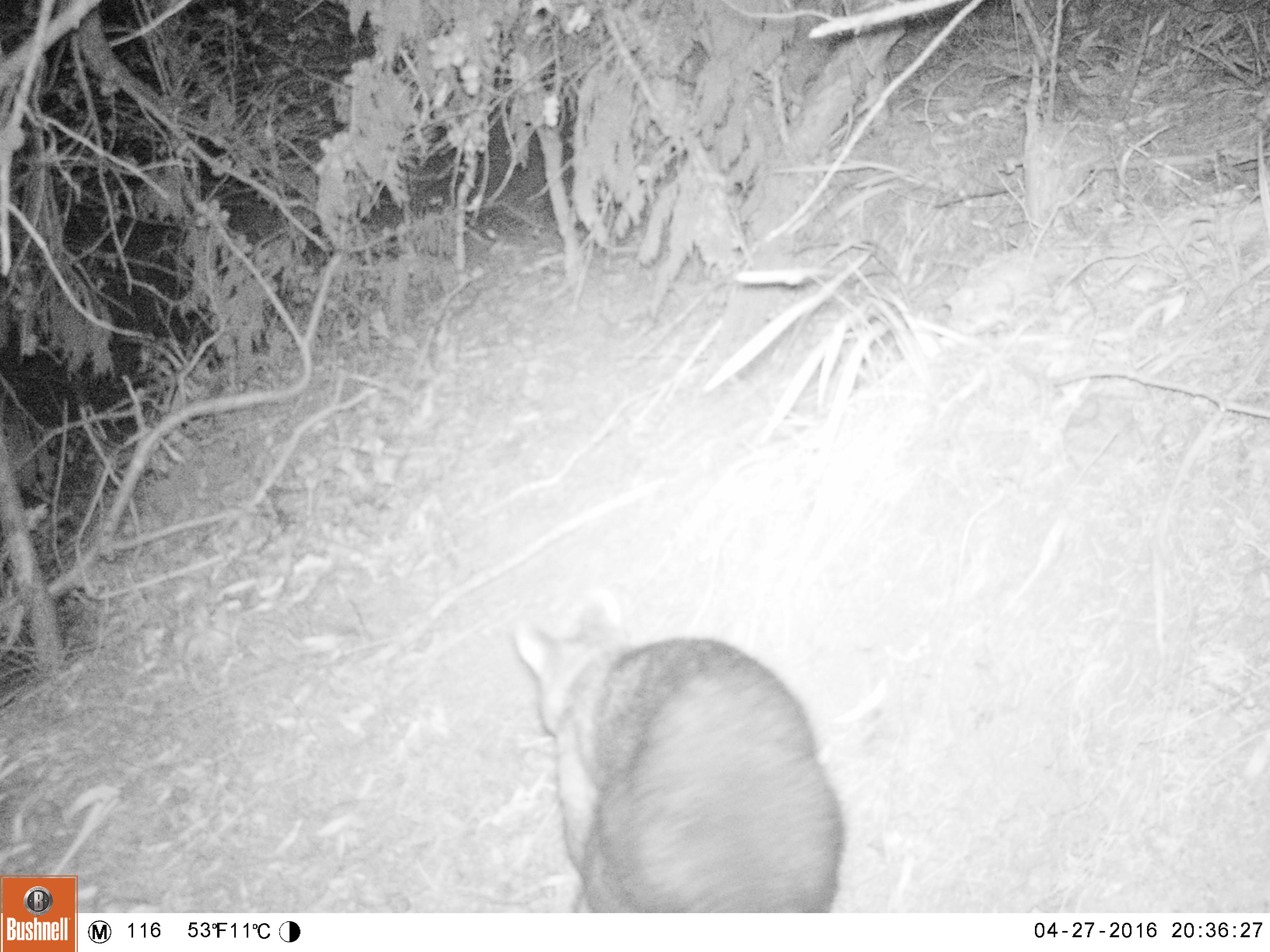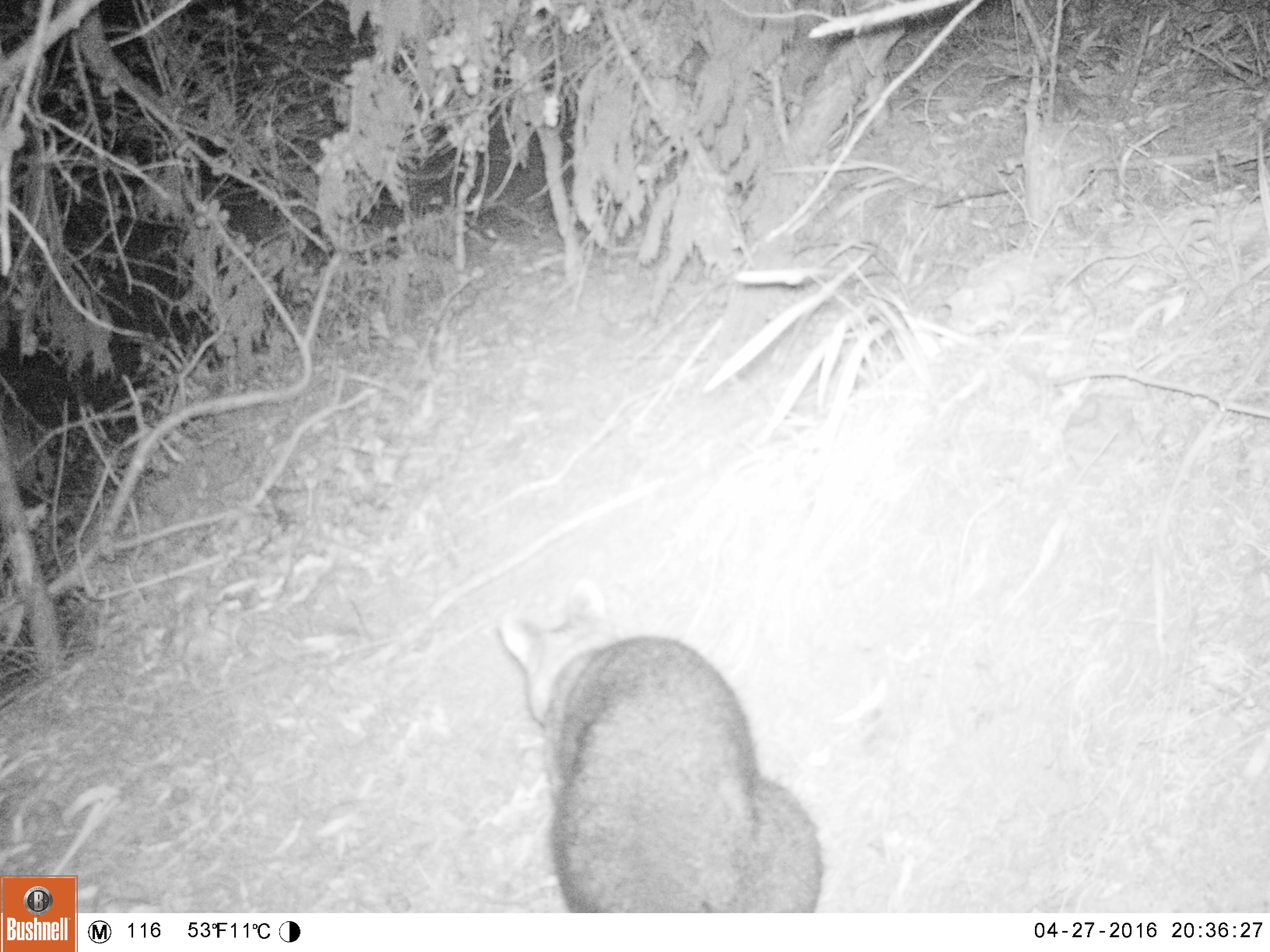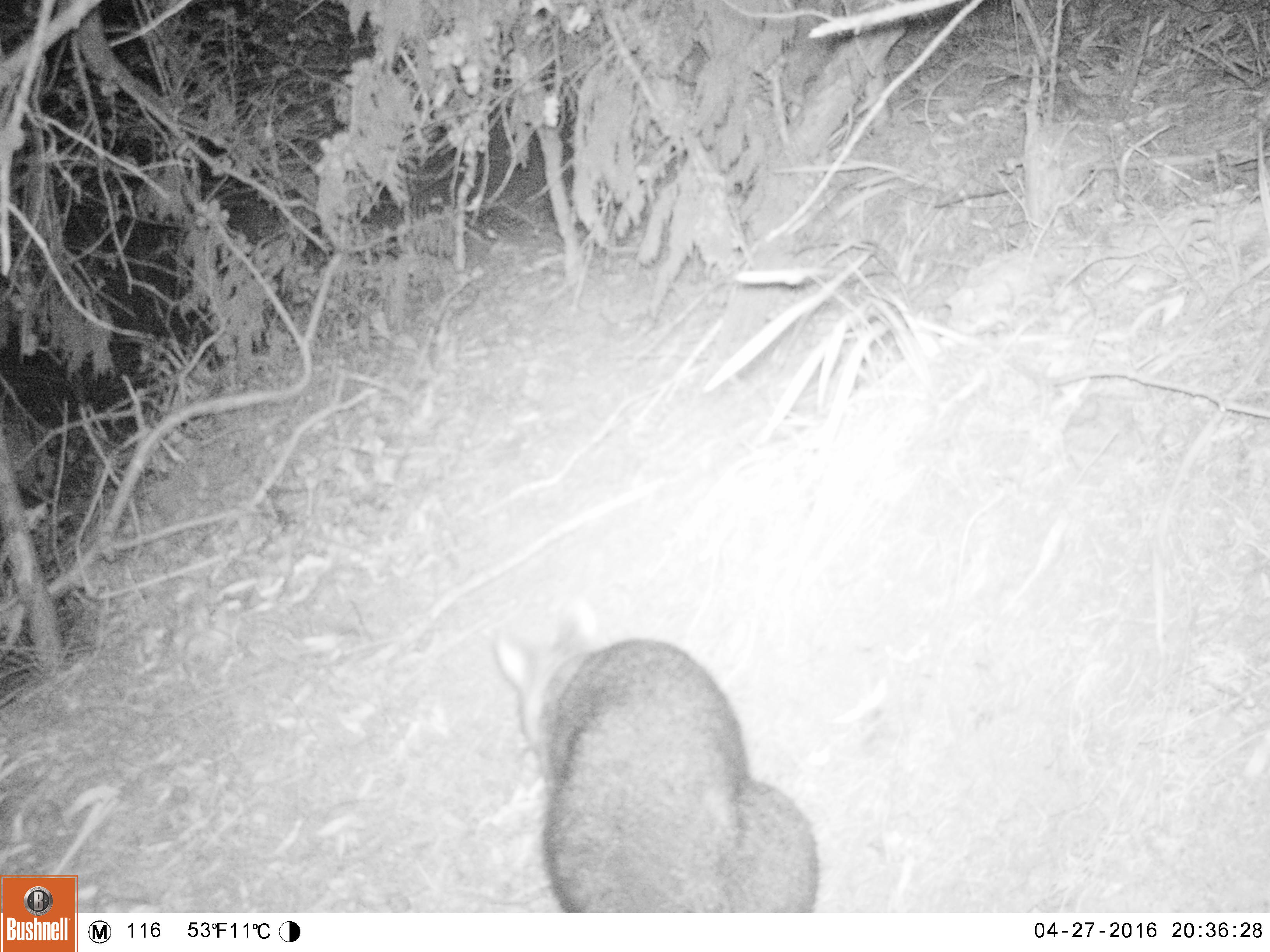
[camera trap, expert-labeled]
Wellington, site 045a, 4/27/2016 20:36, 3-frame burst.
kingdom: Animalia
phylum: Chordata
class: Mammalia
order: Didelphimorphia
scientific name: Didelphimorphia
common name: possum